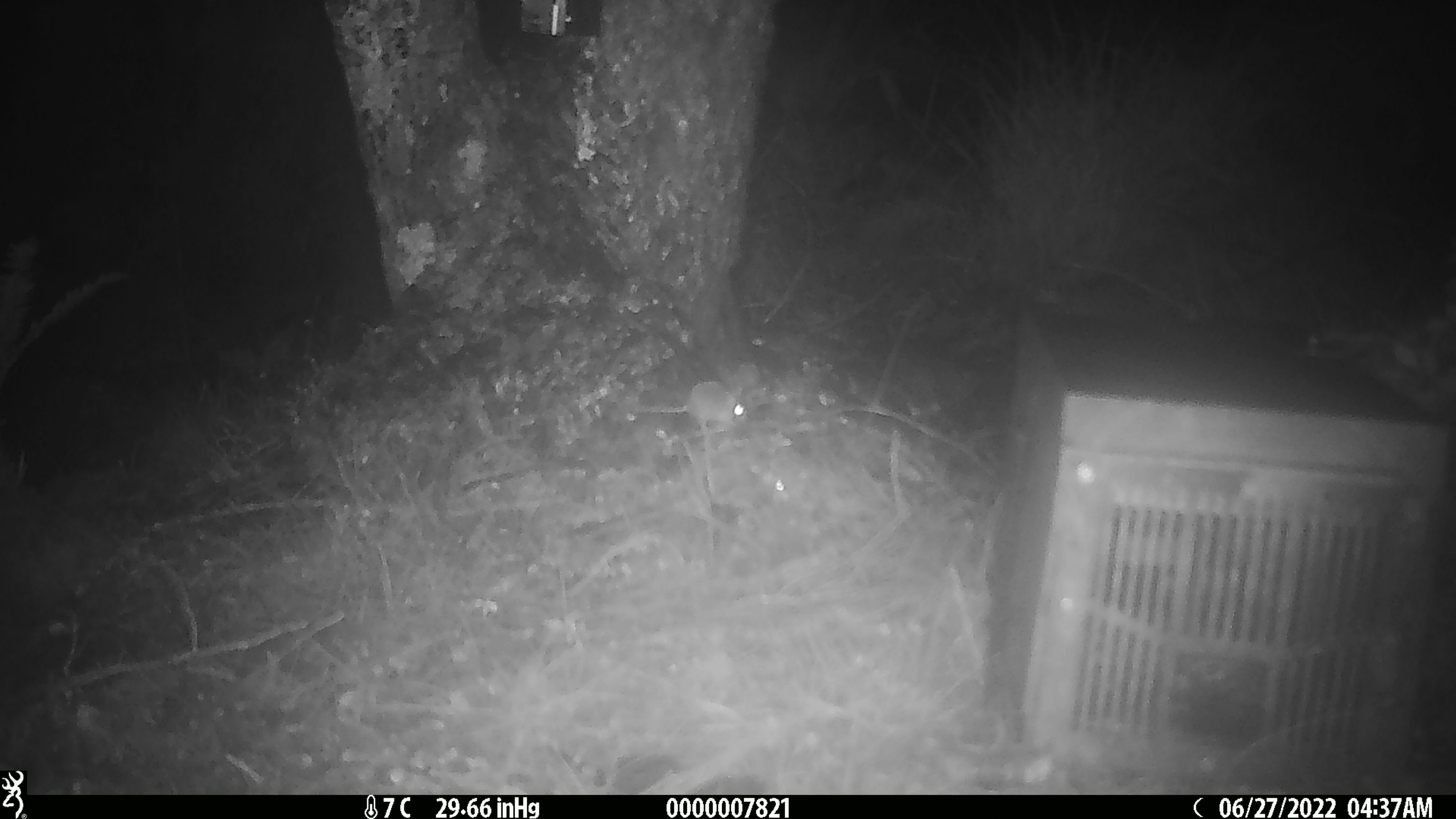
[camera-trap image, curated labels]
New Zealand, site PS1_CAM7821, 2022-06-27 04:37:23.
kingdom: Animalia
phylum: Chordata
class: Mammalia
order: Rodentia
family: Muridae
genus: Mus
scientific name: Mus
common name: mouse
Mouse (Mus).